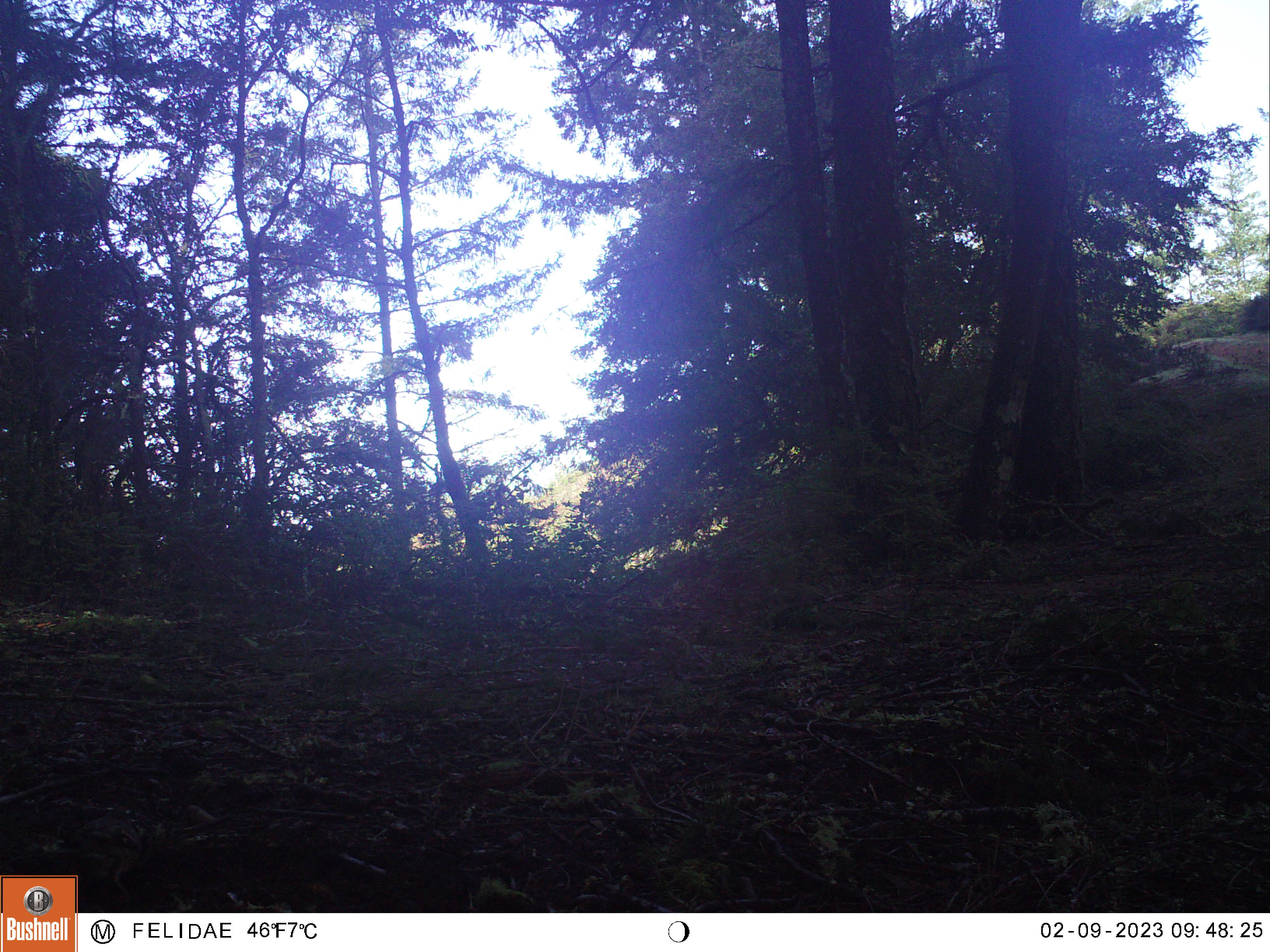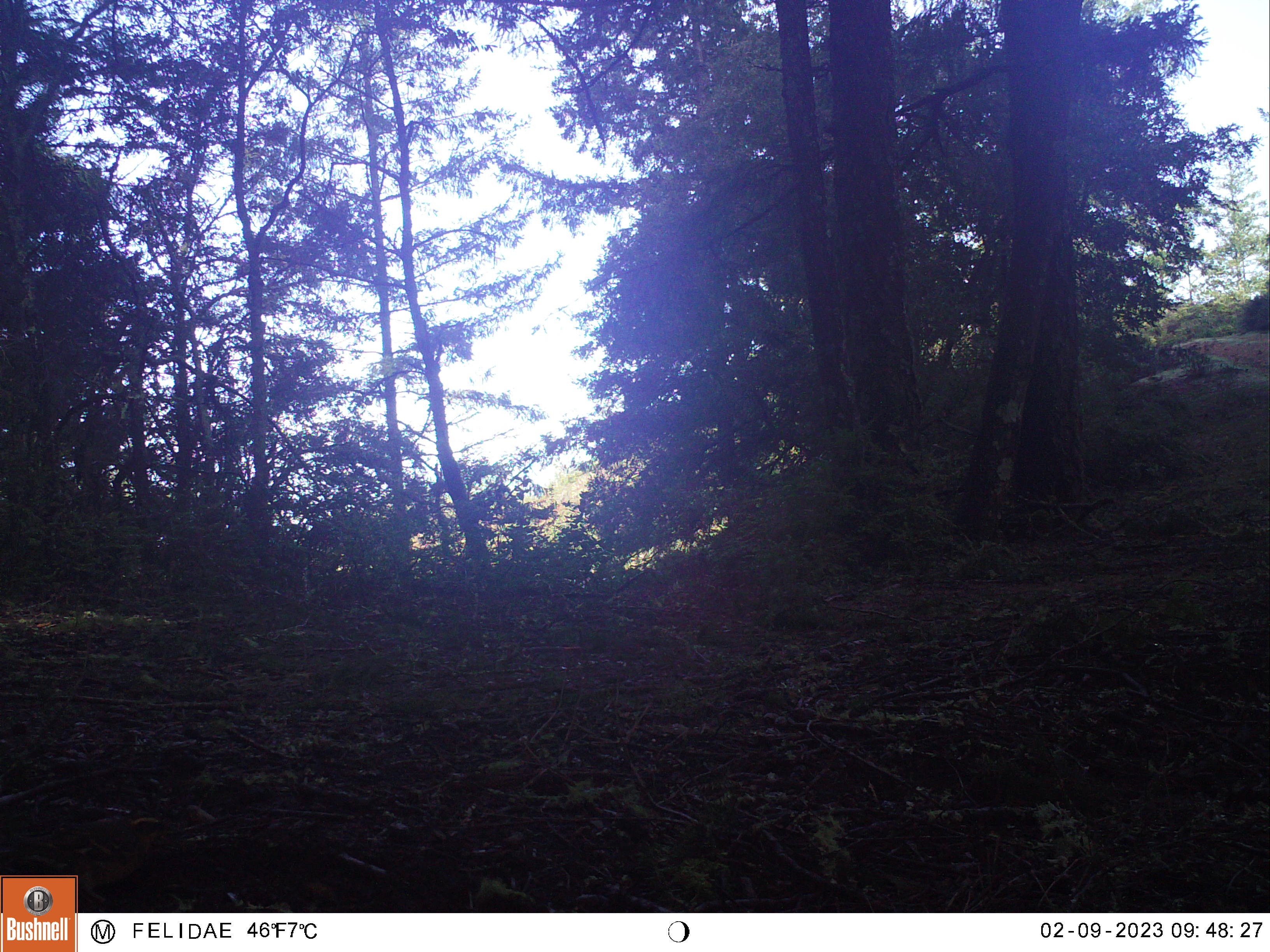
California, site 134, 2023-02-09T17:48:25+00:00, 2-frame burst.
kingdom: Animalia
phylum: Chordata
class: Aves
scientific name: Aves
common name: bird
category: unknown bird